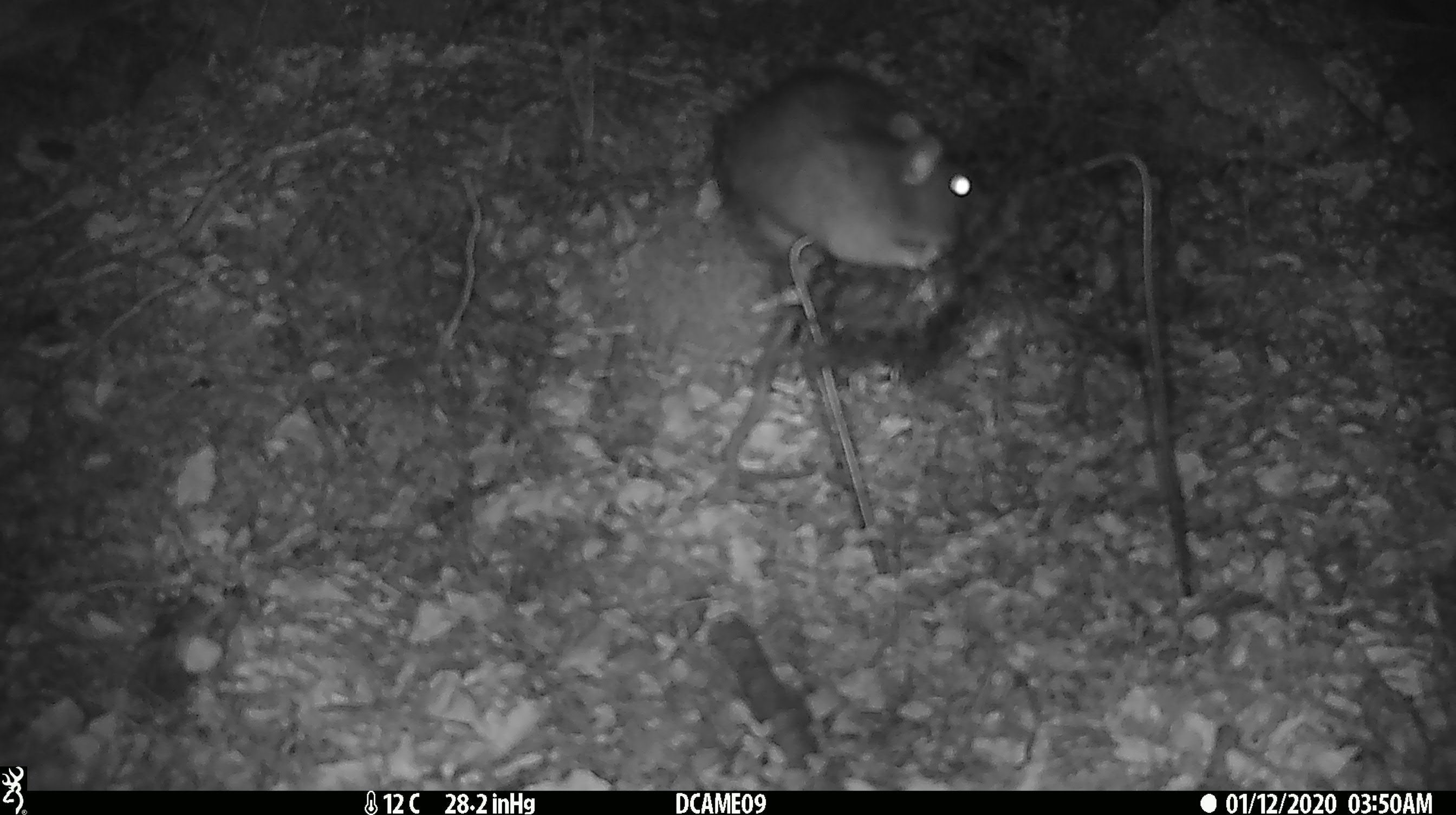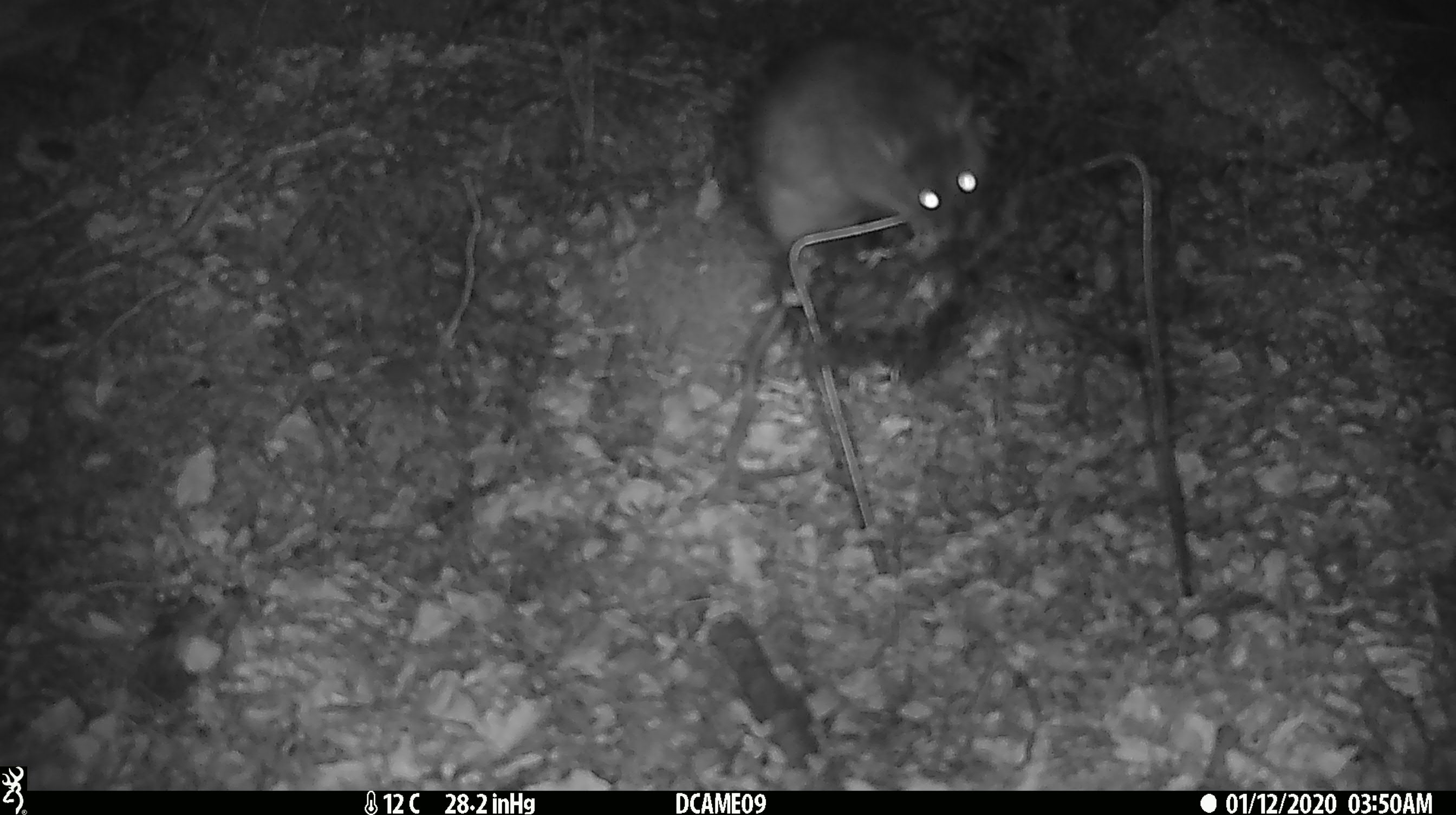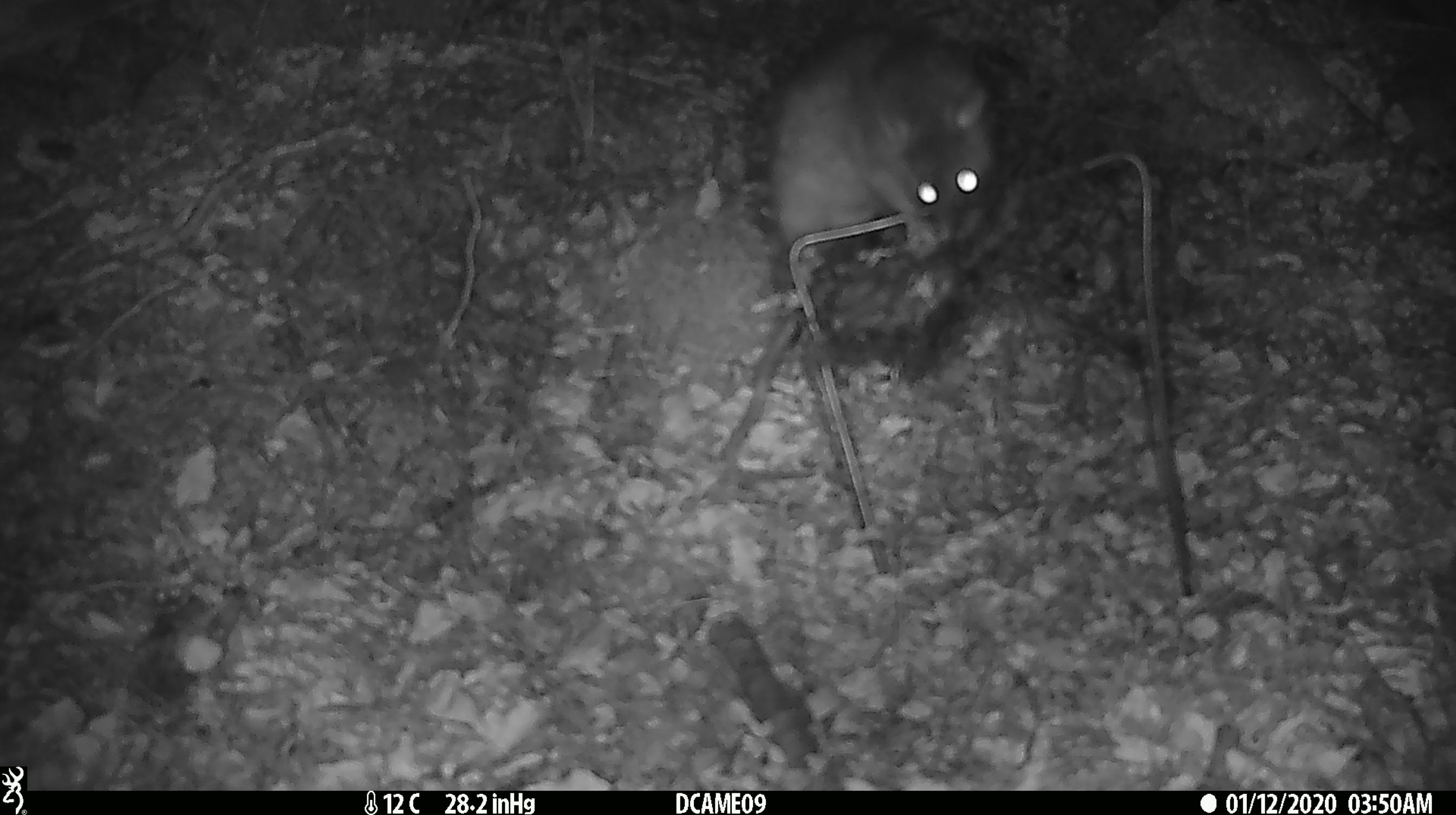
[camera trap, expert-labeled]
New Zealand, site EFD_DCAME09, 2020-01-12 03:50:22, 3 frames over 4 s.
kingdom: Animalia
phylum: Chordata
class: Mammalia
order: Rodentia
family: Muridae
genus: Rattus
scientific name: Rattus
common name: rat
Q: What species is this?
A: Rat (Rattus).